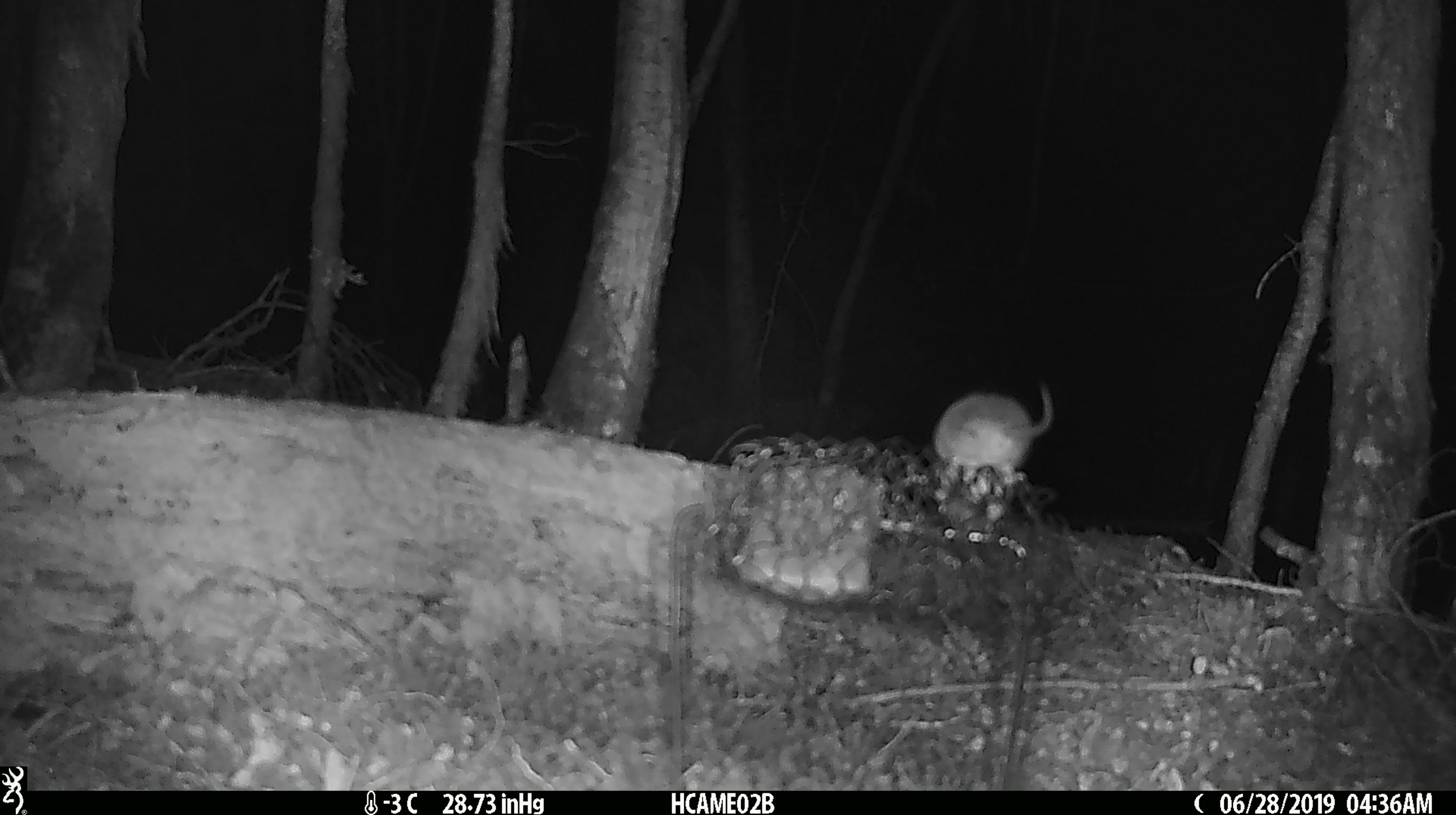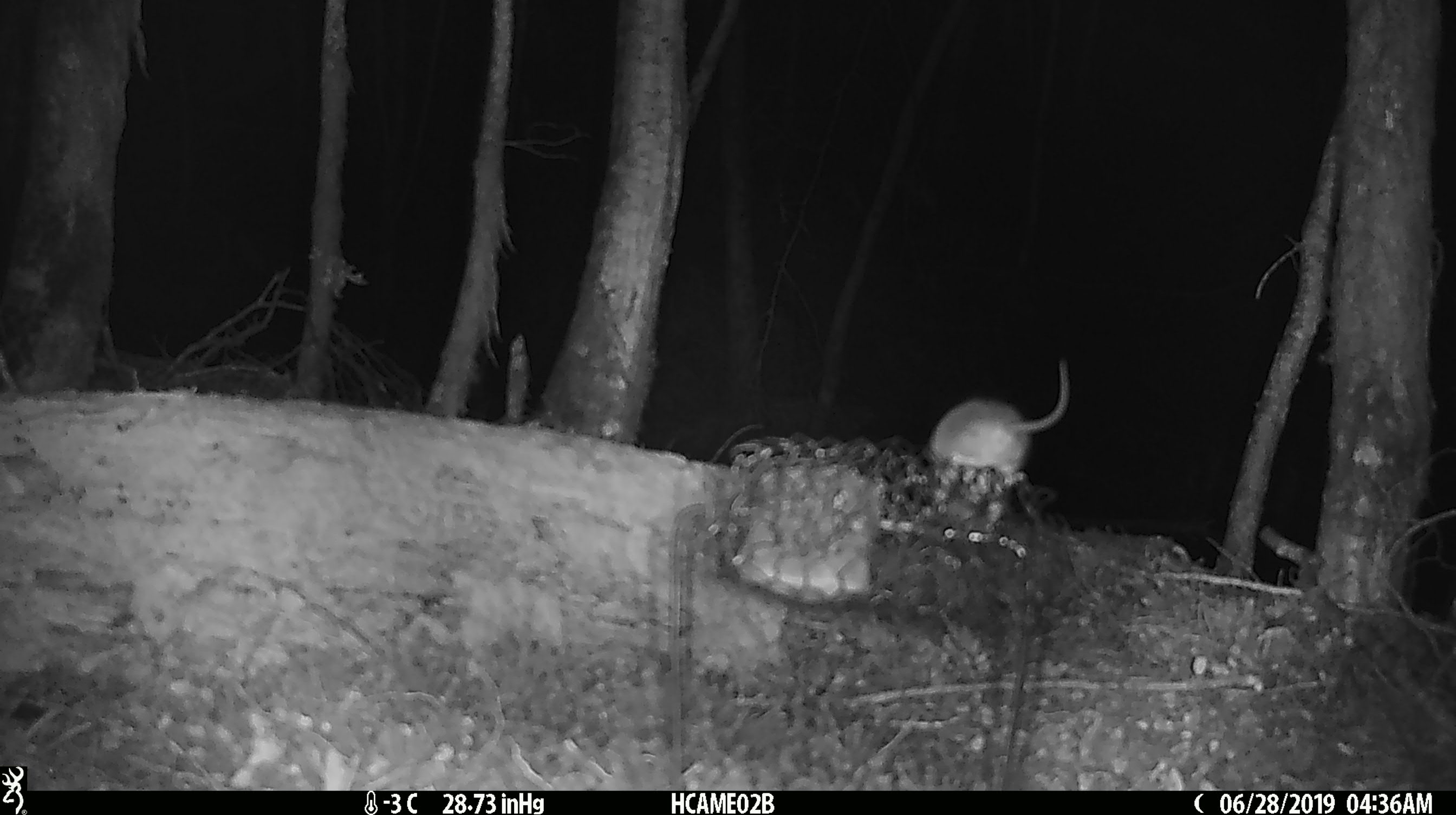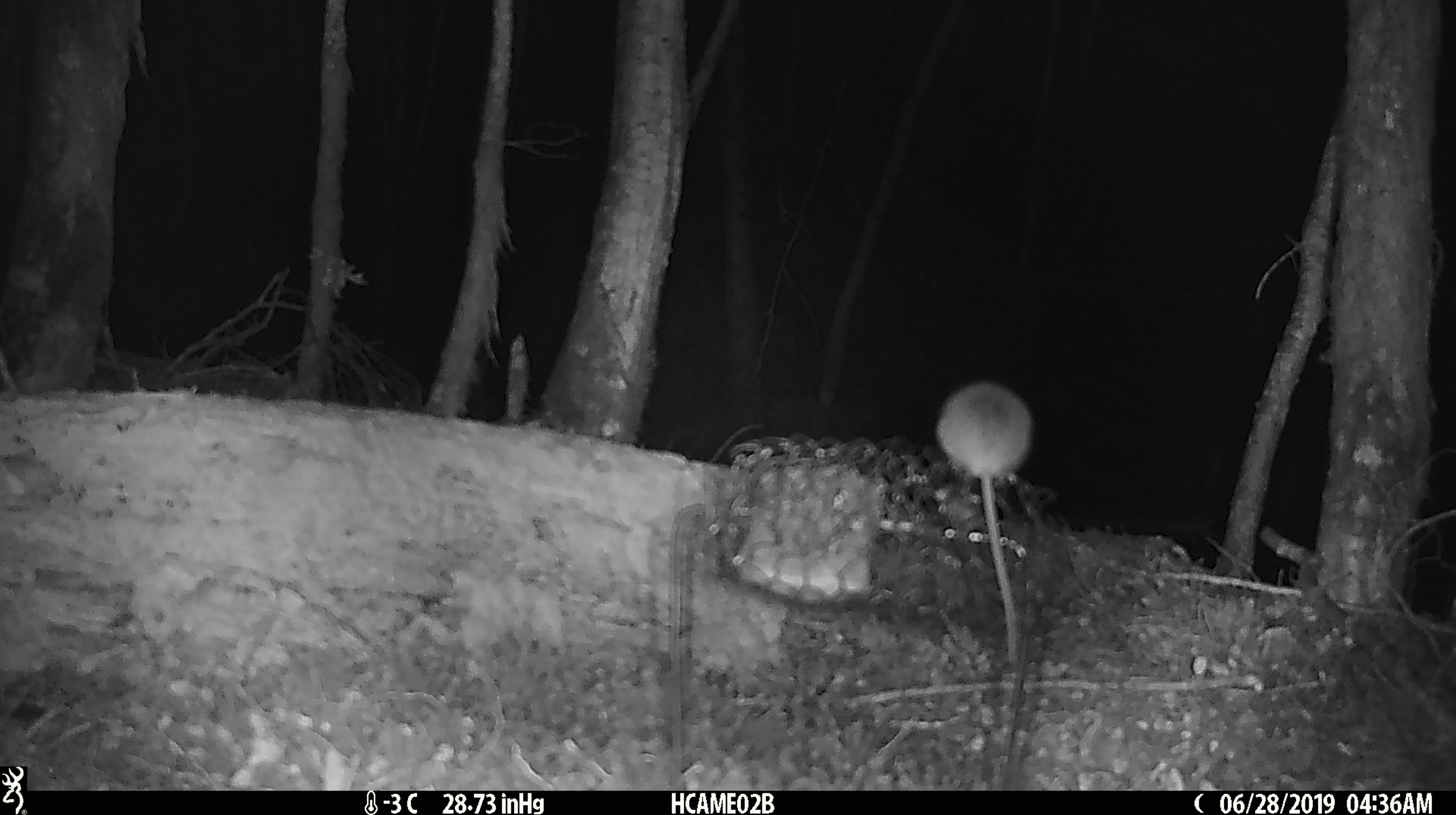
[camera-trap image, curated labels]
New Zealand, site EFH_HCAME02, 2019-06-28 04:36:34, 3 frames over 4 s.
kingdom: Animalia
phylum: Chordata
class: Mammalia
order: Rodentia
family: Muridae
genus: Mus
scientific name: Mus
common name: mouse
Mouse (Mus).